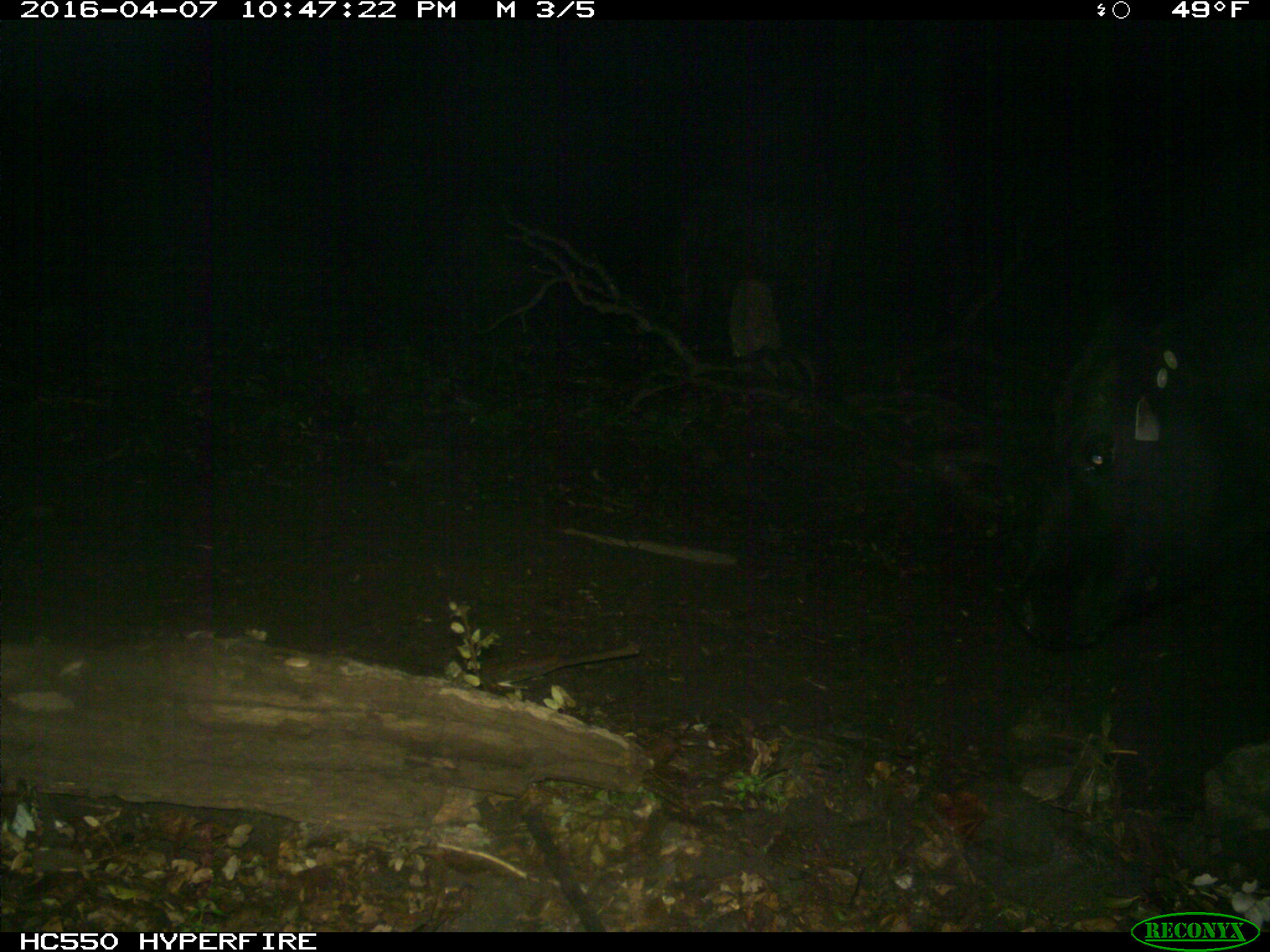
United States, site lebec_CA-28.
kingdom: Animalia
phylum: Chordata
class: Mammalia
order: Artiodactyla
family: Bovidae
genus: Bos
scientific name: Bos taurus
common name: domestic cow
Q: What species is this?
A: Bos taurus (domestic cow).